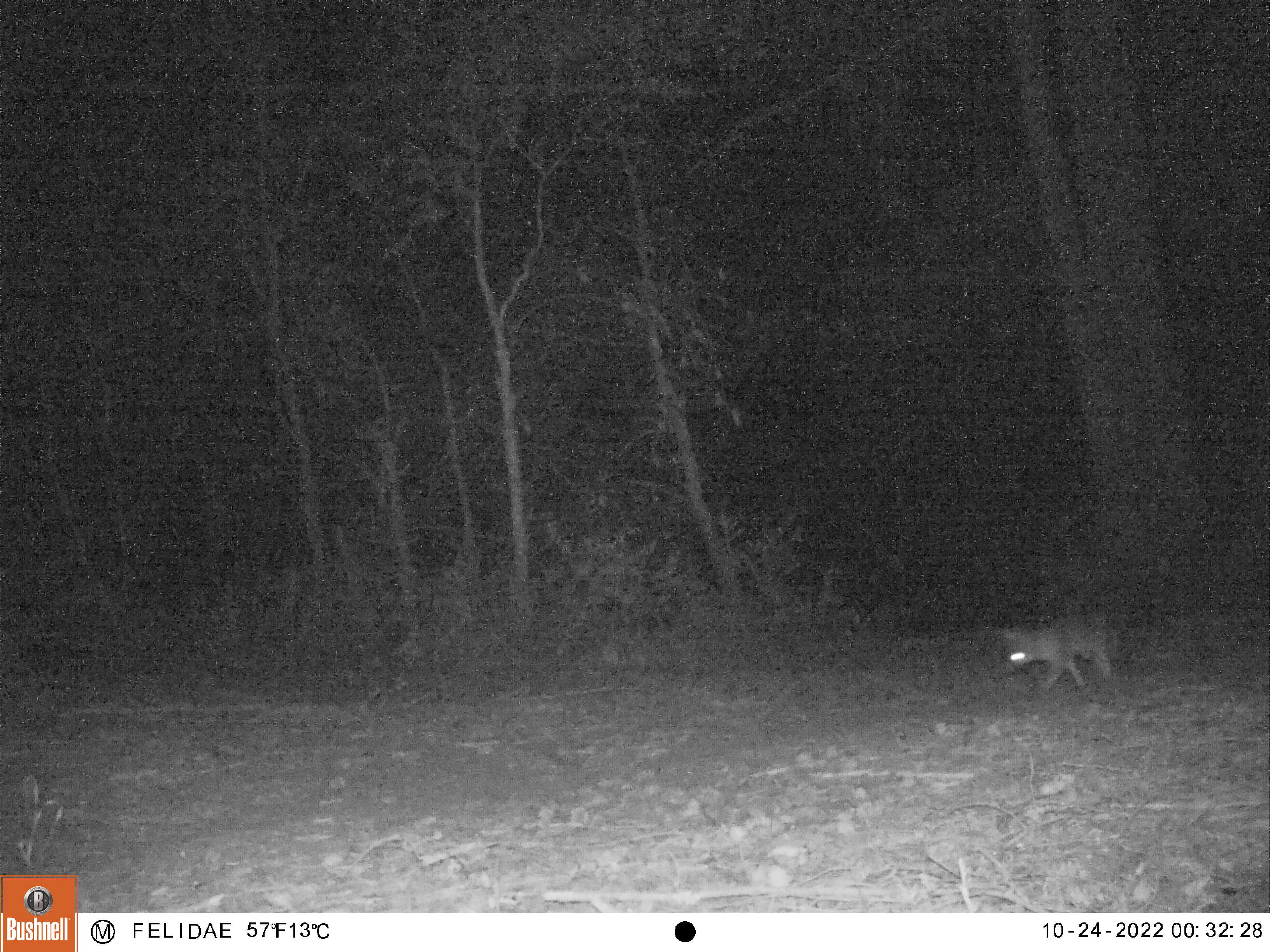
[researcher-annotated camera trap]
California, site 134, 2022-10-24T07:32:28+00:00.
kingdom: Animalia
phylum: Chordata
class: Mammalia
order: Carnivora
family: Canidae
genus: Urocyon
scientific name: Urocyon cinereoargenteus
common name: gray fox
Gray fox (Urocyon cinereoargenteus).